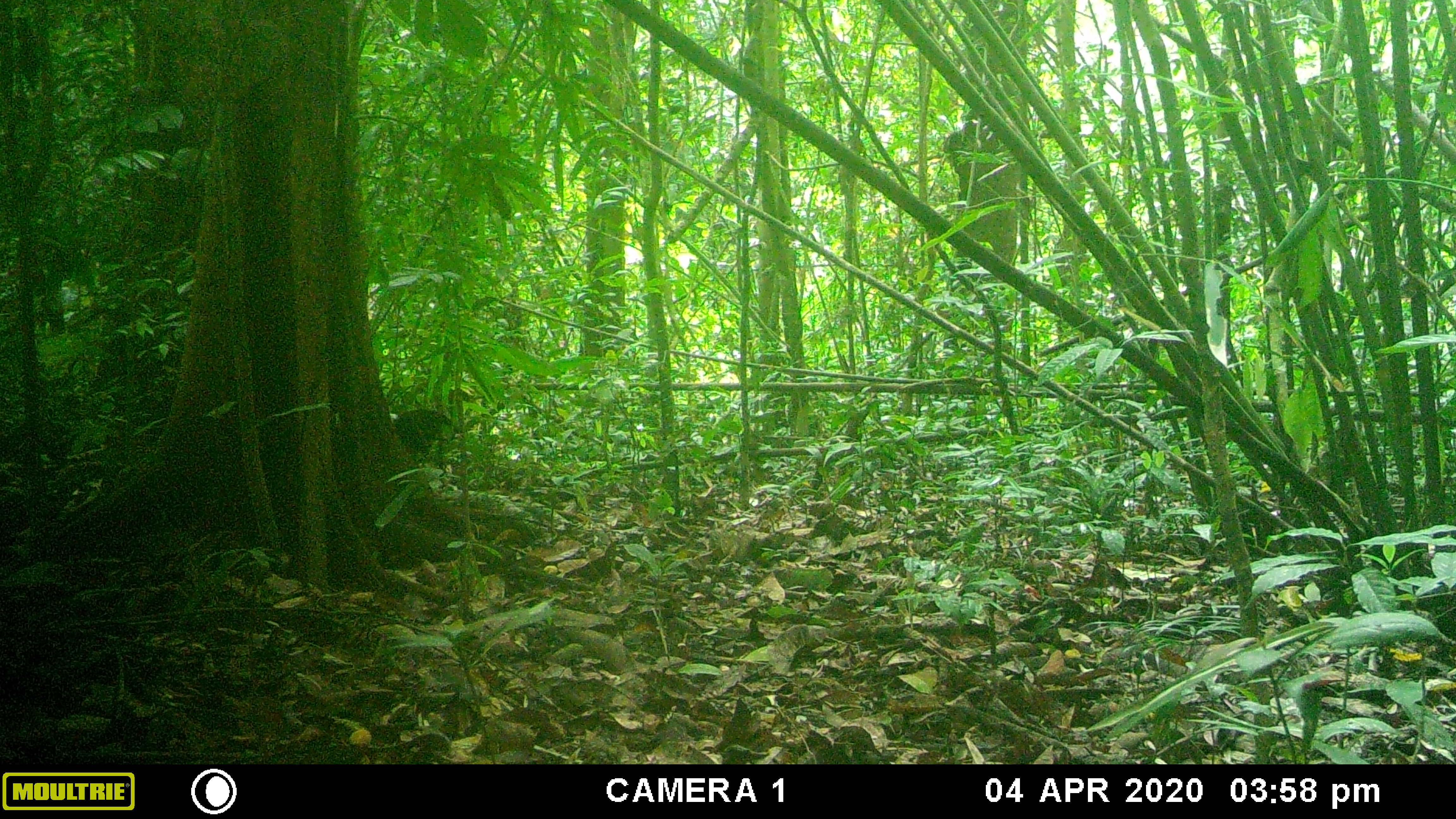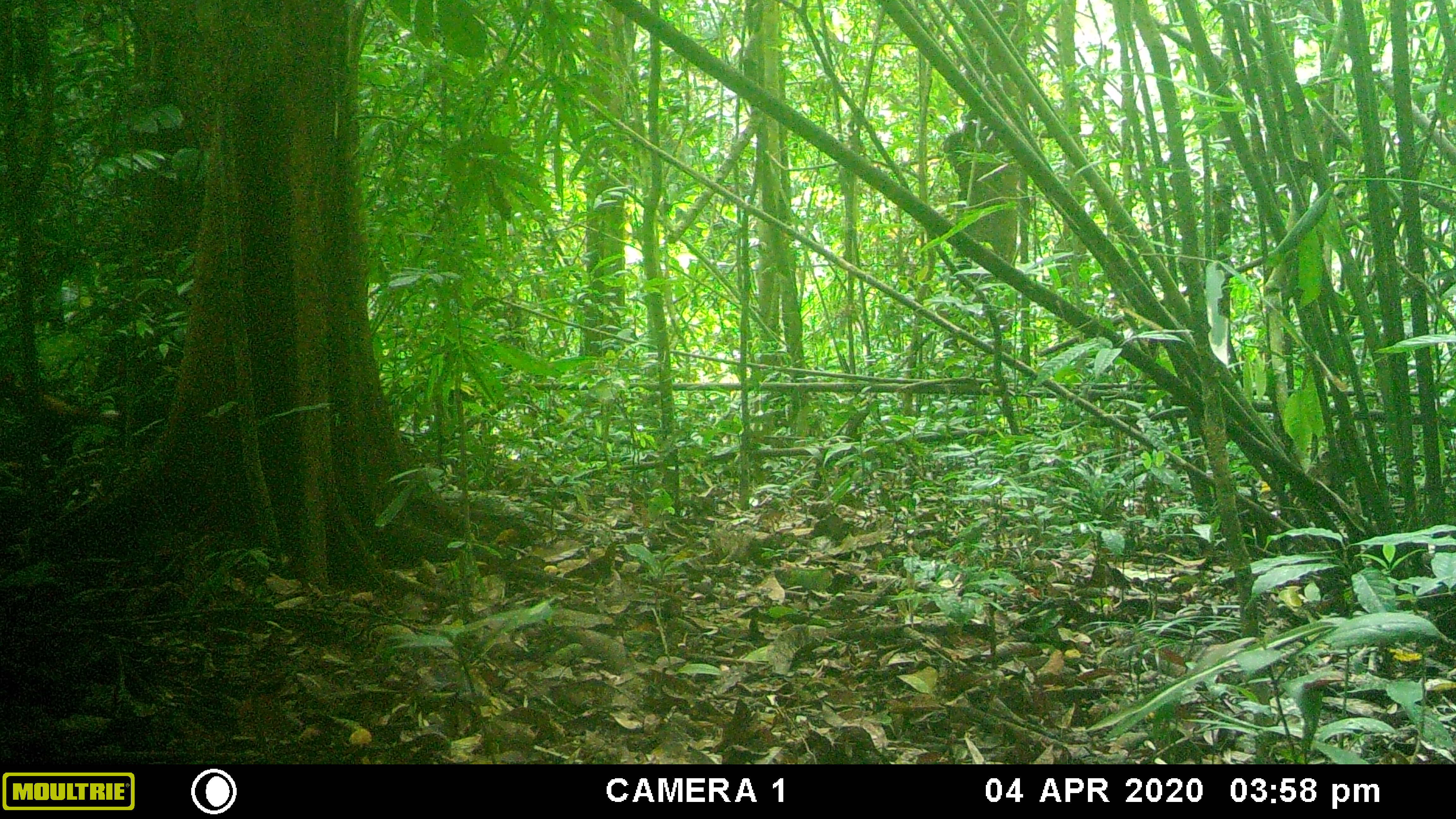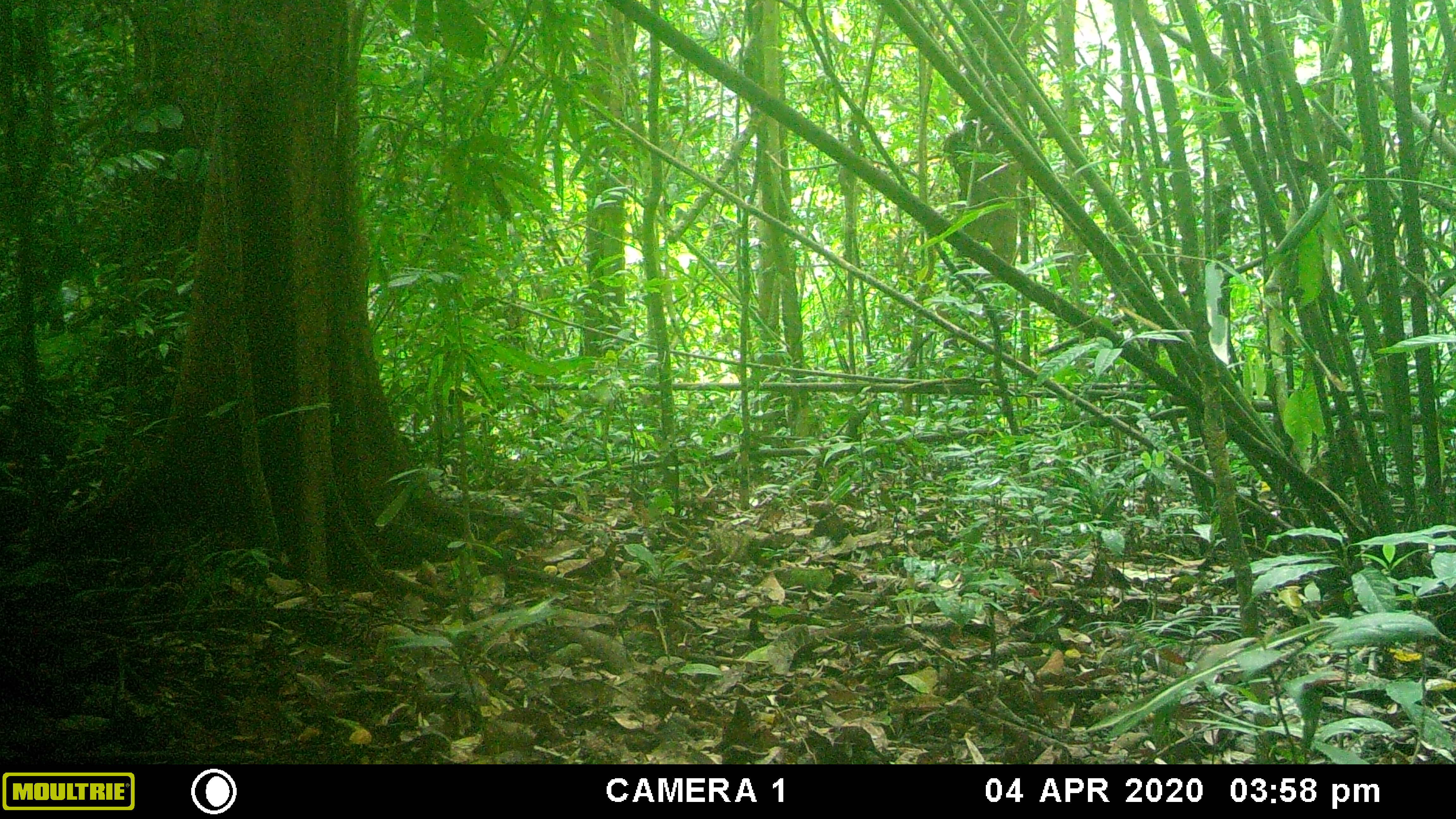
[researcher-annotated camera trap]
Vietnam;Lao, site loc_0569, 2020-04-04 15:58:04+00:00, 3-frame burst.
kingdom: Animalia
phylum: Chordata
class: Aves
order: Galliformes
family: Phasianidae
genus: Gallus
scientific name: Gallus gallus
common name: red junglefowl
Red junglefowl (Gallus gallus). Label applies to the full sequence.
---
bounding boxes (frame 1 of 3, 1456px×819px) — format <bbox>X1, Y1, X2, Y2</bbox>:
red junglefowl: <bbox>393, 408, 453, 455</bbox>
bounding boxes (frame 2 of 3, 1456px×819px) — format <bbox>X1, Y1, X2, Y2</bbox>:
red junglefowl: <bbox>0, 363, 131, 449</bbox>